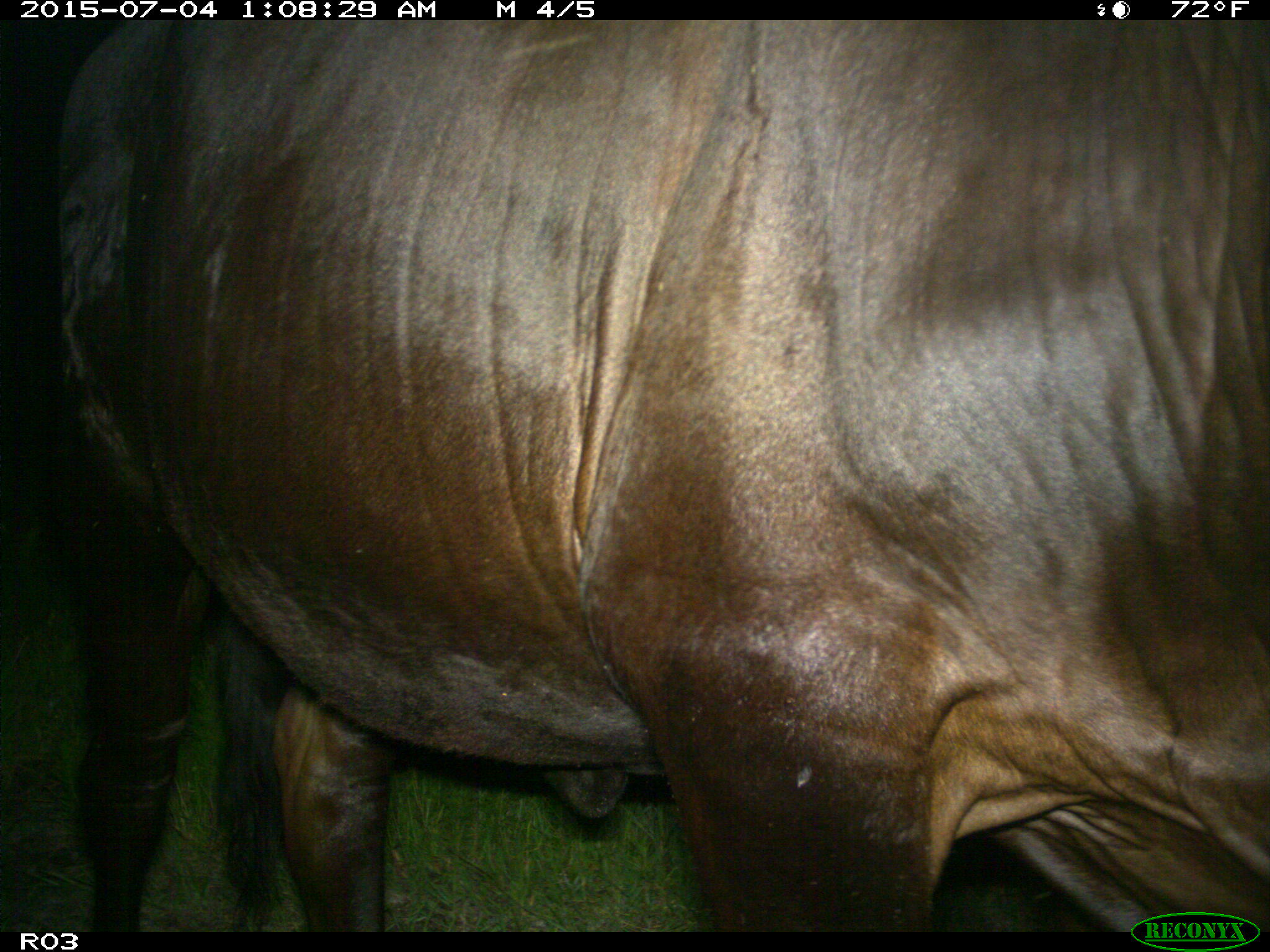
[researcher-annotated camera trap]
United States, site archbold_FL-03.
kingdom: Animalia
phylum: Chordata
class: Mammalia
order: Artiodactyla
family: Bovidae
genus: Bos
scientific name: Bos taurus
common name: domestic cow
Bos taurus (domestic cow).